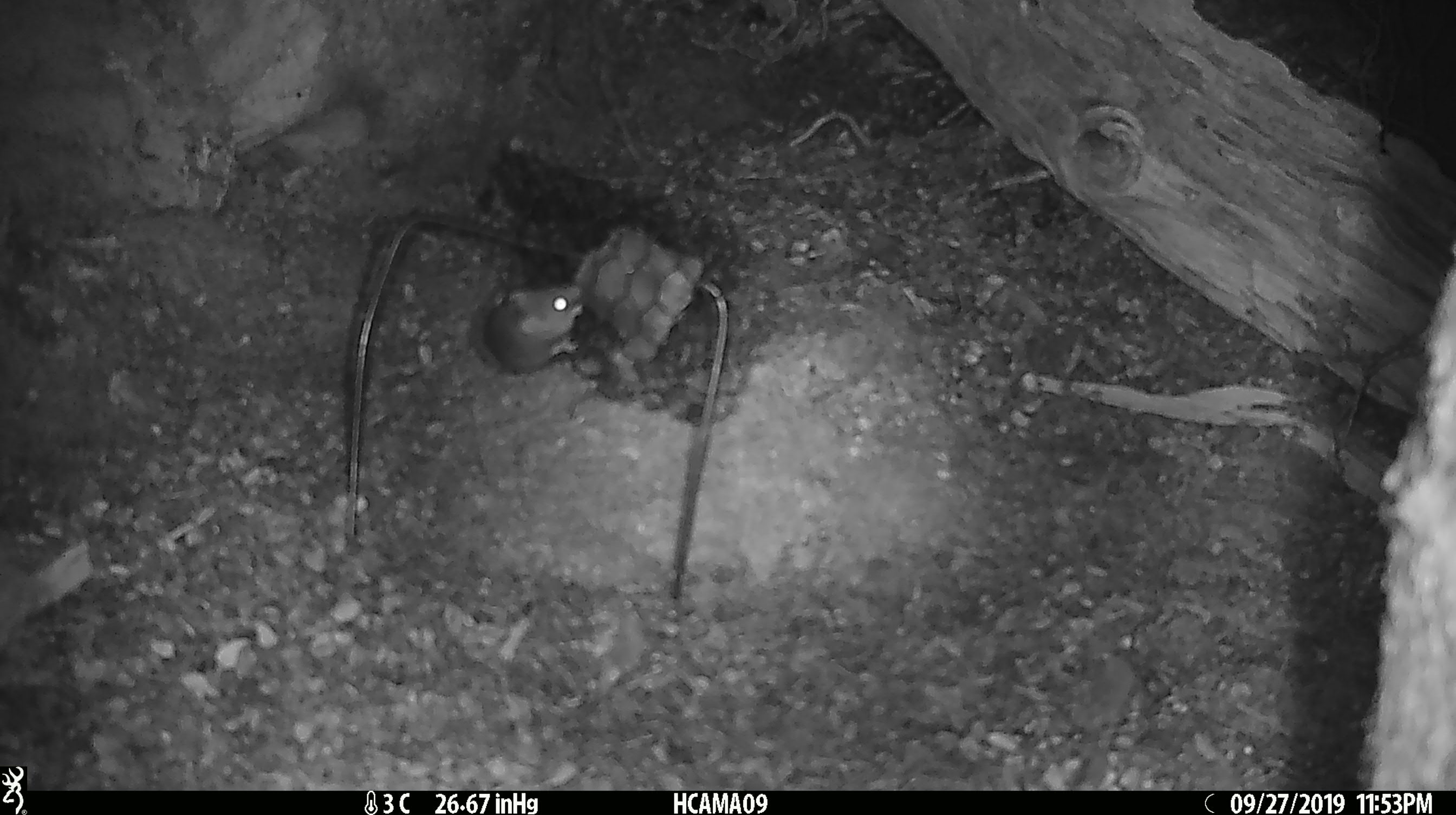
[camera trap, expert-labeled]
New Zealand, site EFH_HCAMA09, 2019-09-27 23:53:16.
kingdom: Animalia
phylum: Chordata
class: Mammalia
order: Rodentia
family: Muridae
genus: Mus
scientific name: Mus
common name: mouse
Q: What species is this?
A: Mouse (Mus).